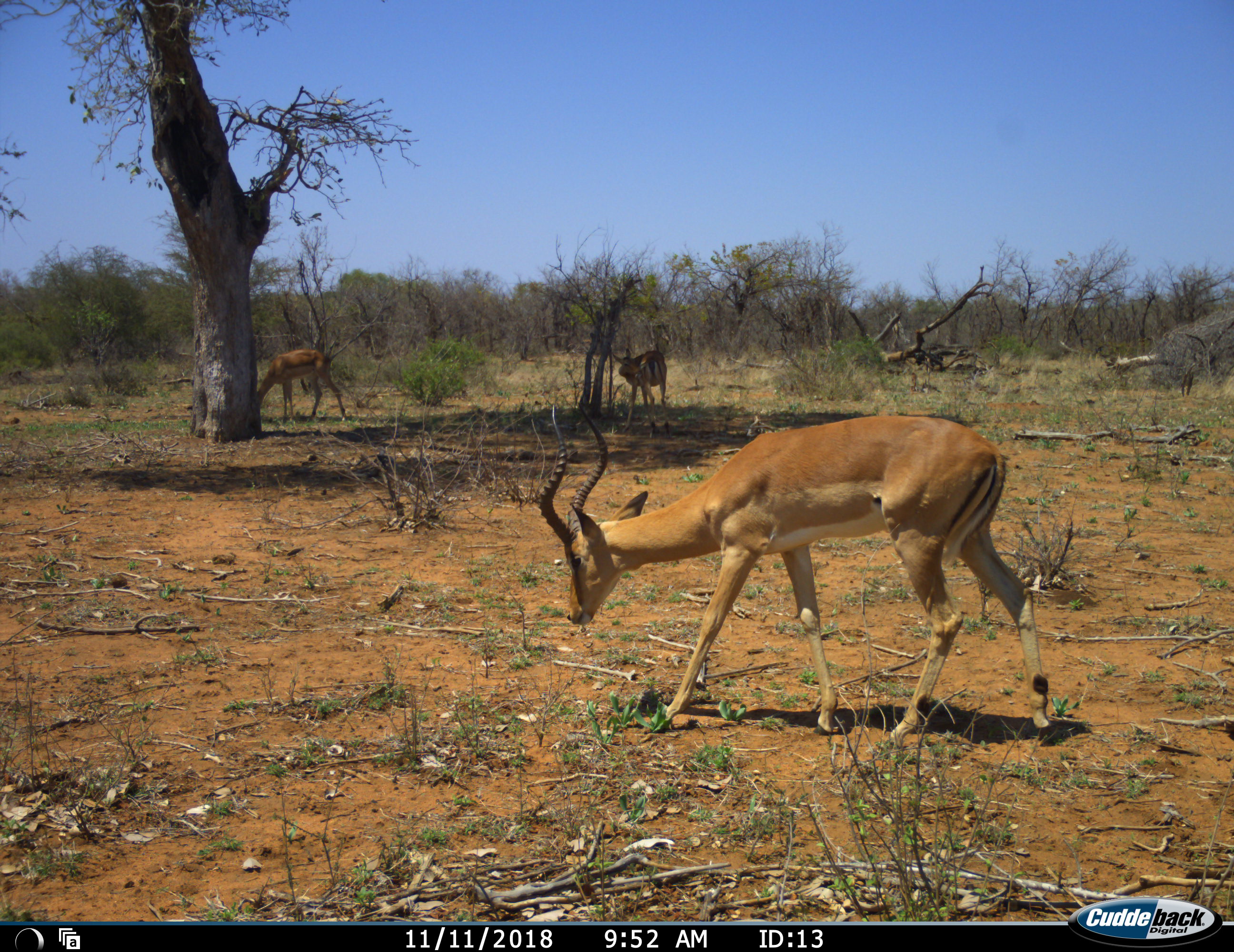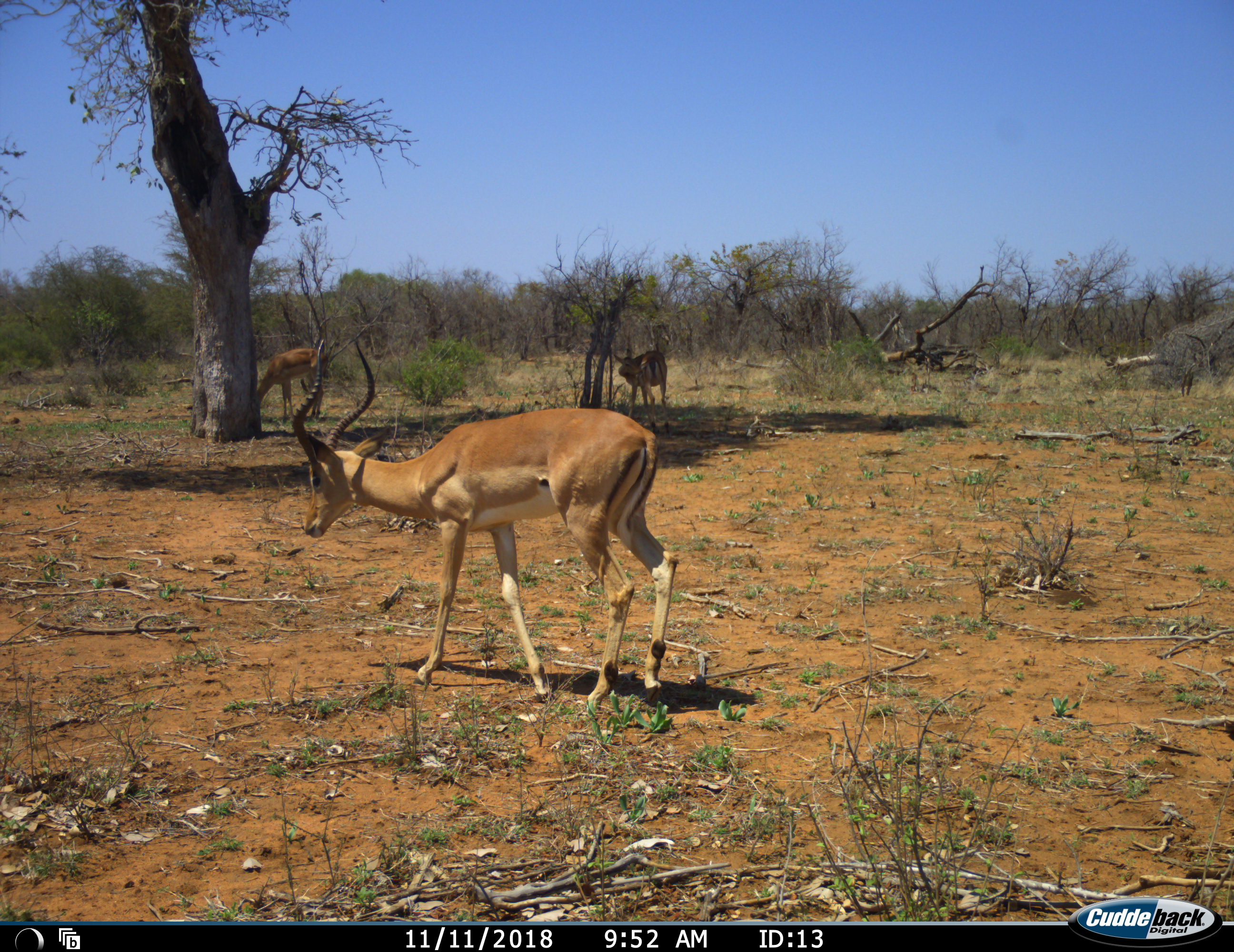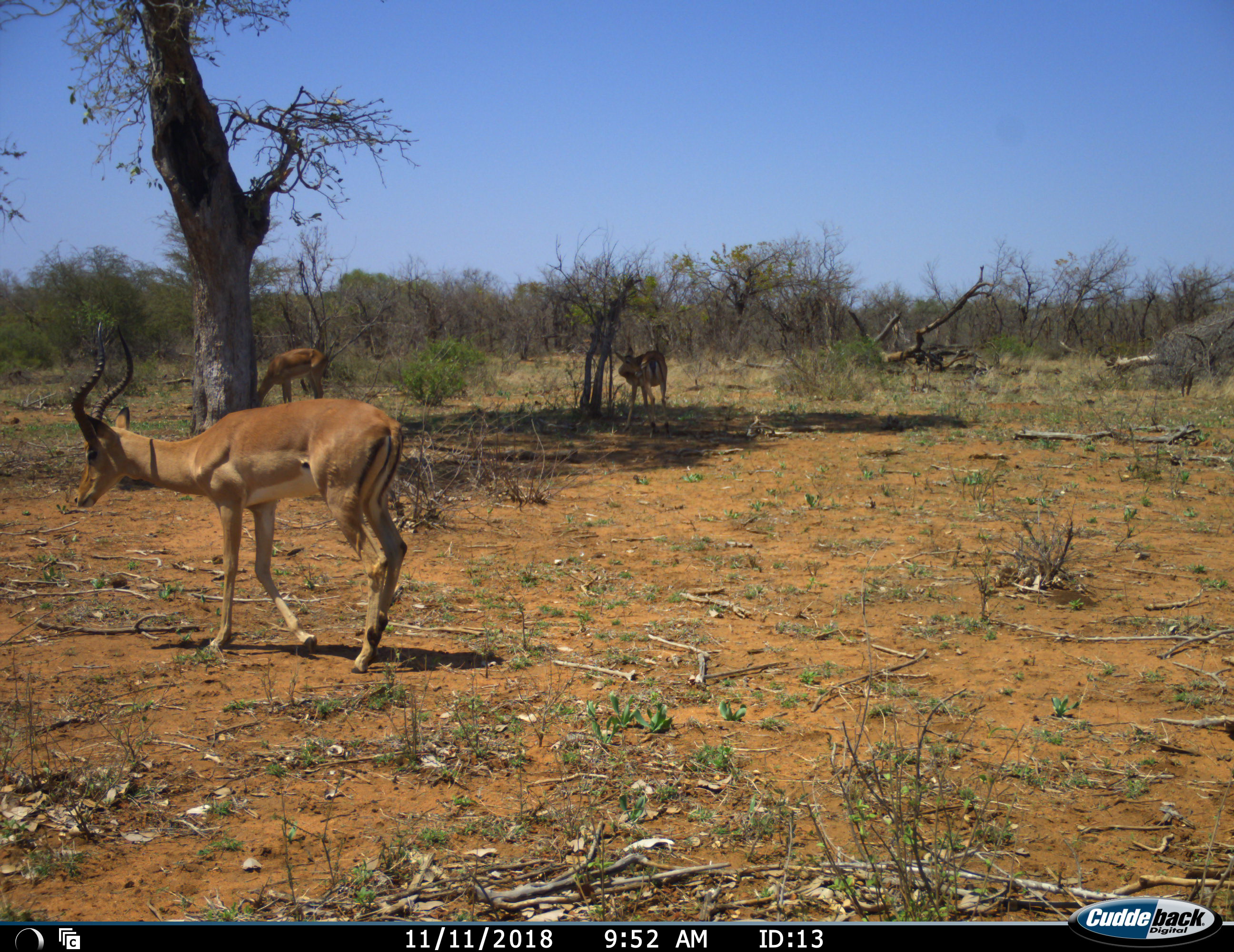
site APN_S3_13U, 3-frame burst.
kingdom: Animalia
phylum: Chordata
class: Mammalia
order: Artiodactyla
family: Bovidae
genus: Aepyceros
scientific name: Aepyceros melampus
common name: impala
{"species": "impala (Aepyceros melampus)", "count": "3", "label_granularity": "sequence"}